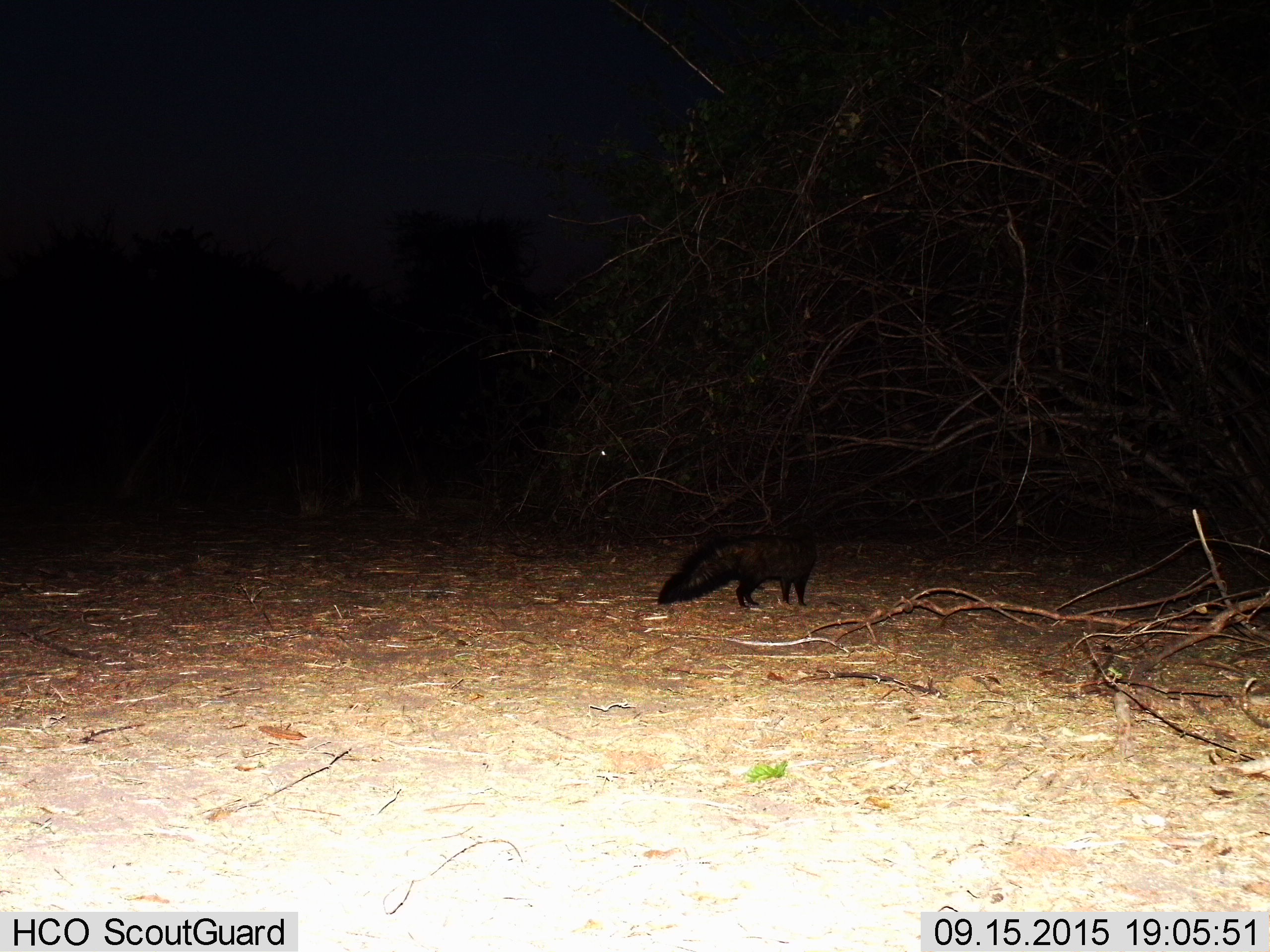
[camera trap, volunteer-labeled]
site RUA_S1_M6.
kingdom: Animalia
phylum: Chordata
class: Mammalia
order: Carnivora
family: Herpestidae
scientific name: Herpestidae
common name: mongoose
Mongoose (Herpestidae), count 1. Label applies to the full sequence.